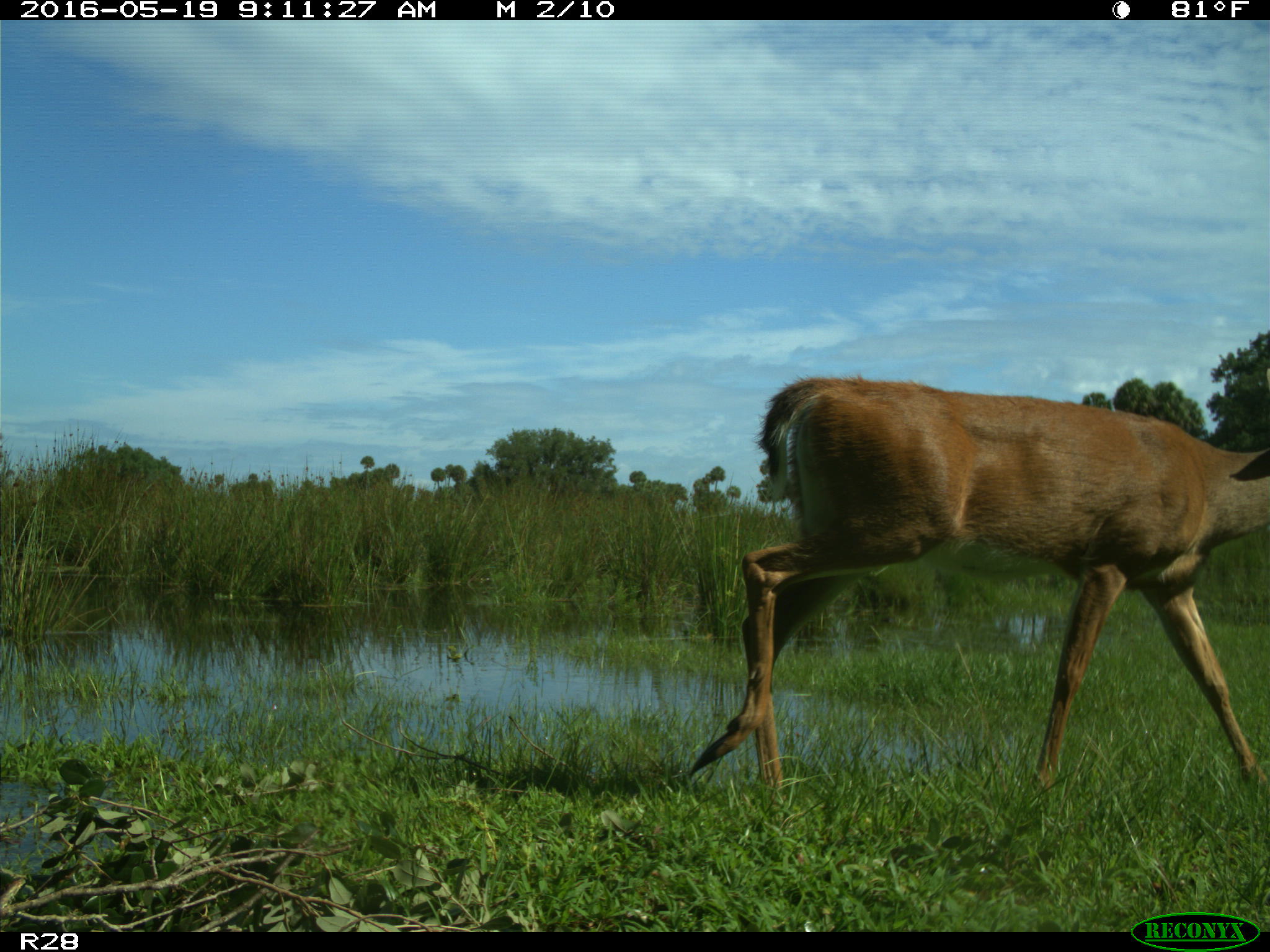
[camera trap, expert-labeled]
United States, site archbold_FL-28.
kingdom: Animalia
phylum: Chordata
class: Mammalia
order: Artiodactyla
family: Cervidae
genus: Odocoileus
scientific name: Odocoileus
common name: deer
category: unidentified deer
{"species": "unidentified deer (deer) (Odocoileus)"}